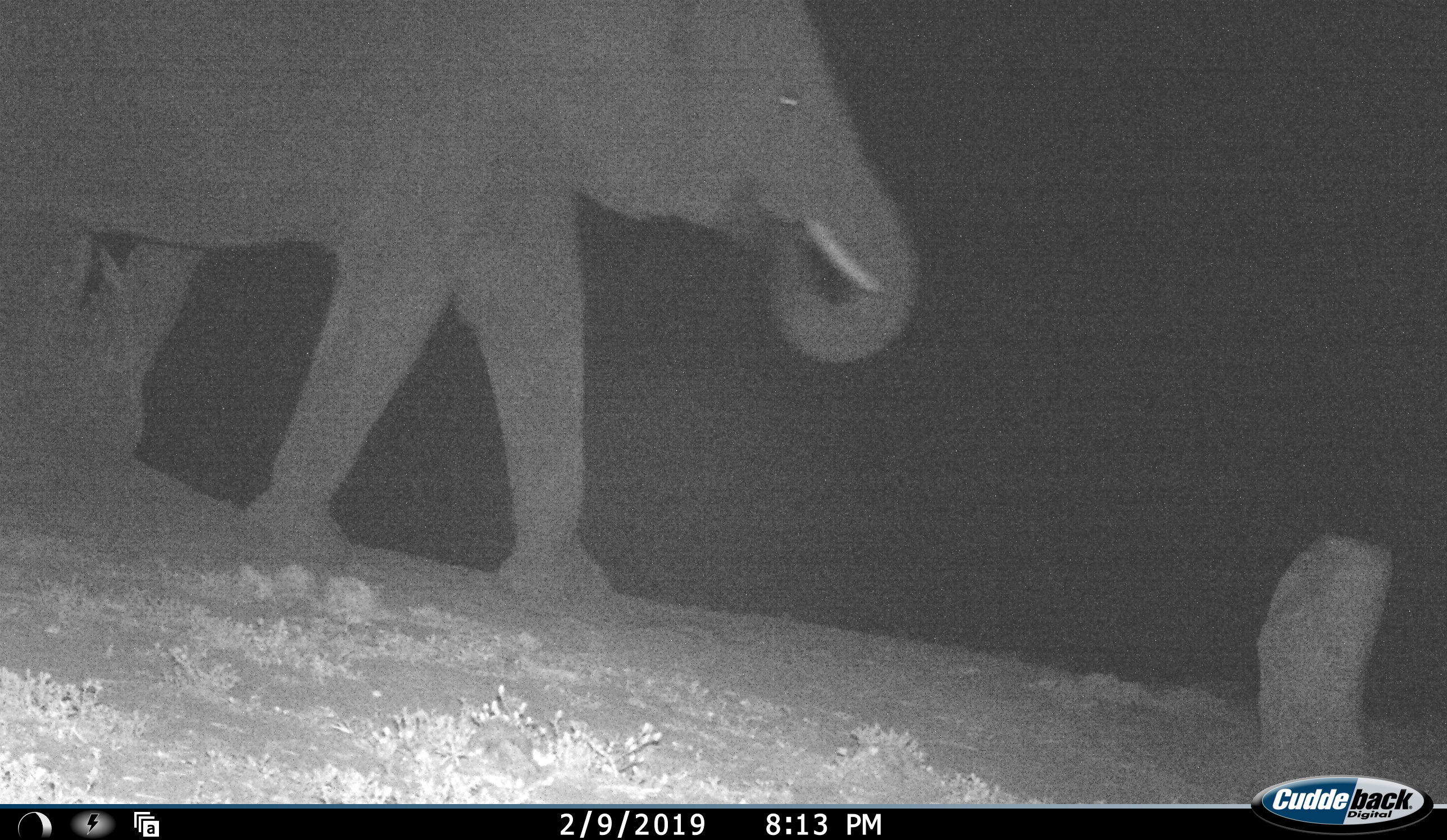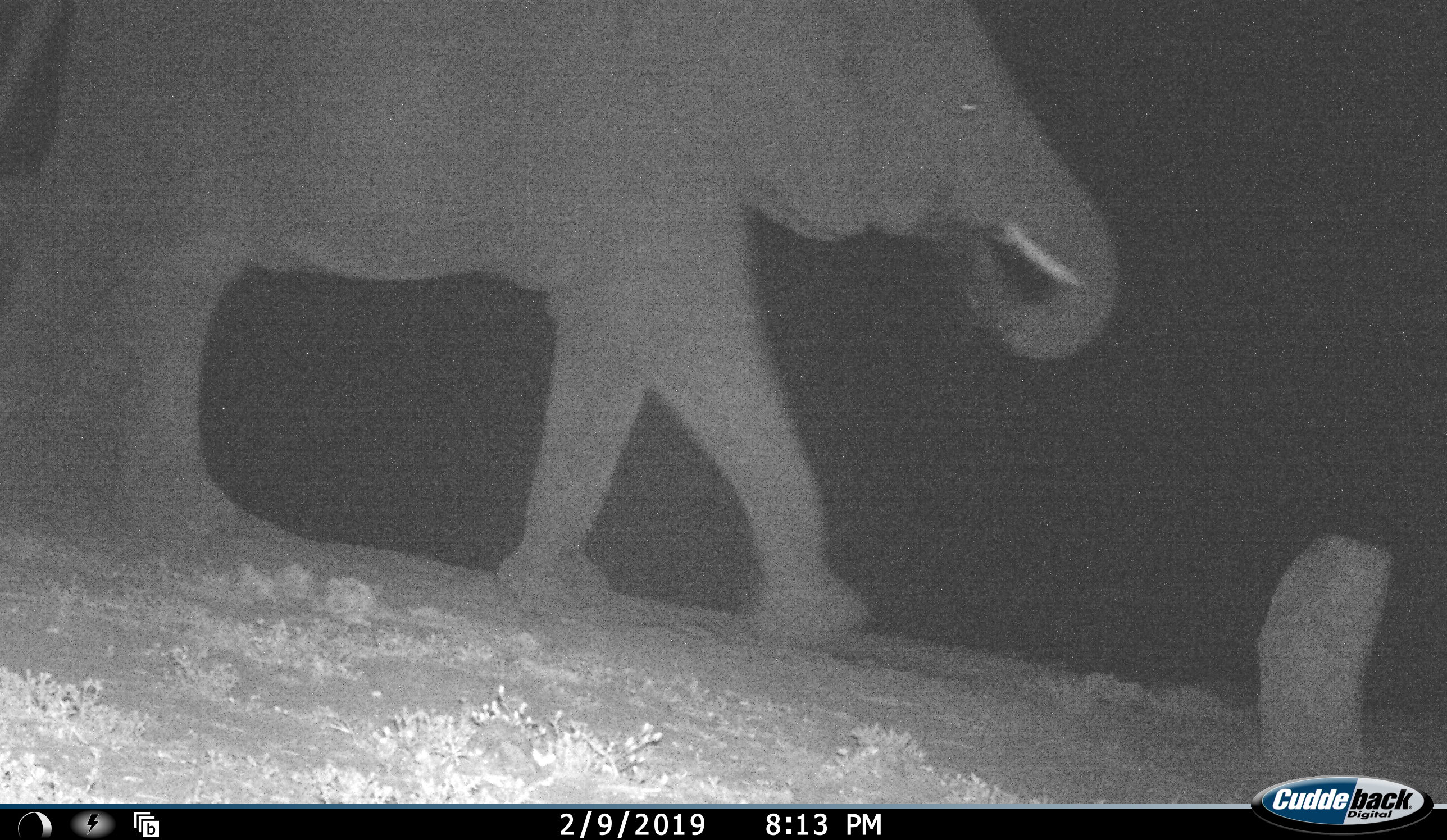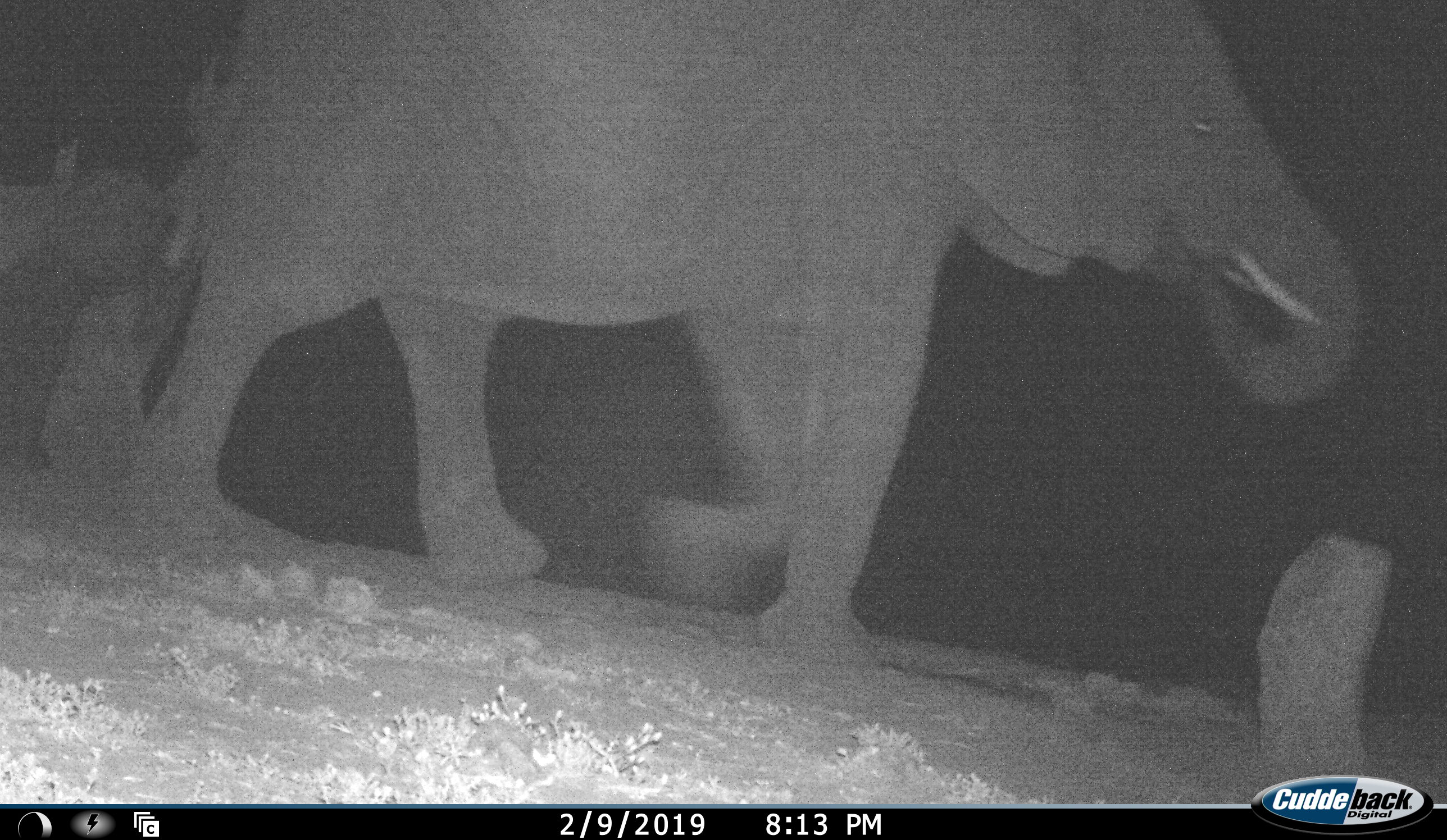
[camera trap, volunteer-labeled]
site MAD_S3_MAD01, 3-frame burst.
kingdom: Animalia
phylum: Chordata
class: Mammalia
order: Proboscidea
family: Elephantidae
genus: Loxodonta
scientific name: Loxodonta africana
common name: african bush elephant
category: elephant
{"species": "elephant (african bush elephant) (Loxodonta africana)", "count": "1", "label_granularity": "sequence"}